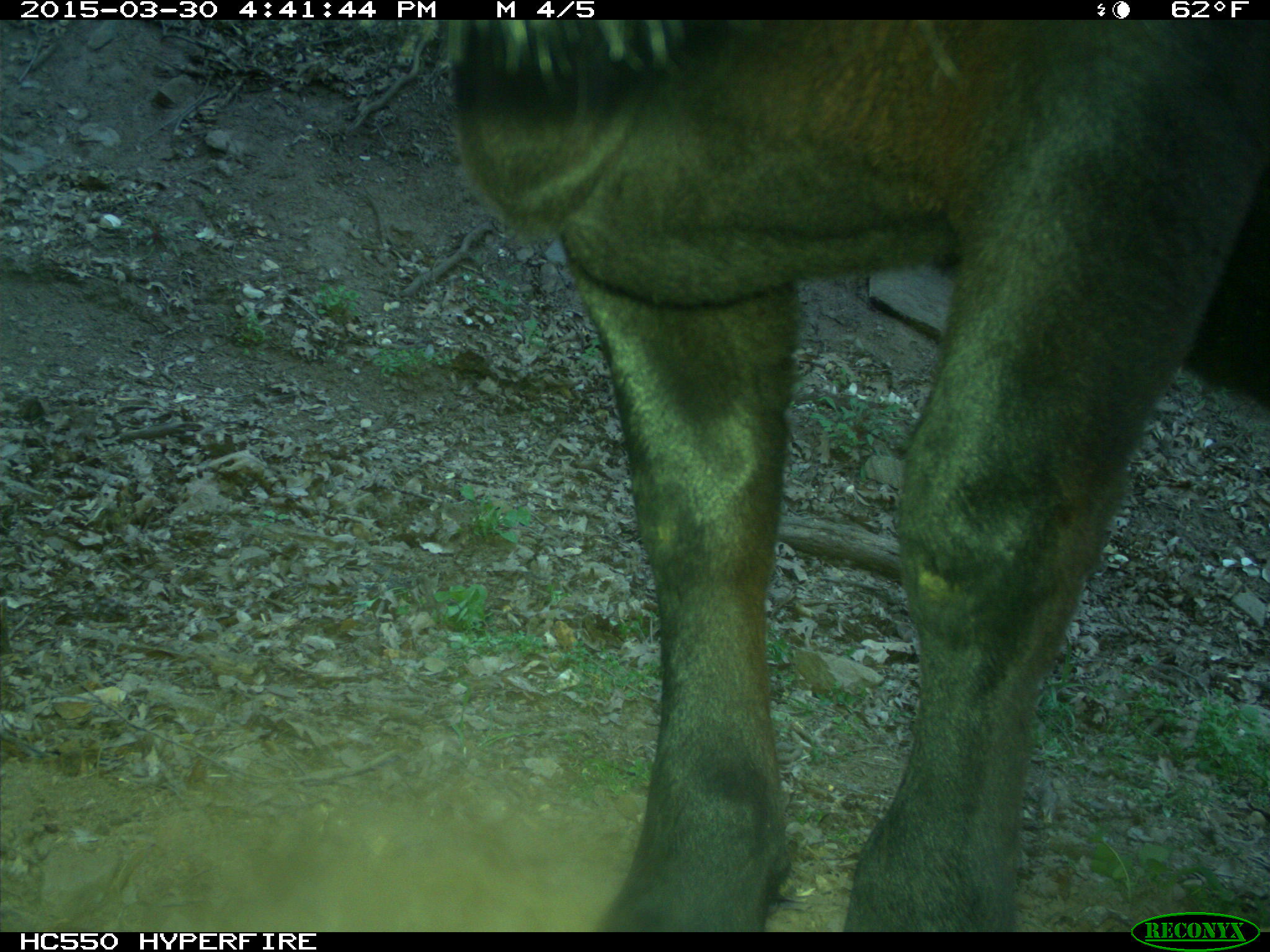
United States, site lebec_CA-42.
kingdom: Animalia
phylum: Chordata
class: Mammalia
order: Artiodactyla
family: Bovidae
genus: Bos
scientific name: Bos taurus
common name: domestic cow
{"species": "Bos taurus (domestic cow)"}